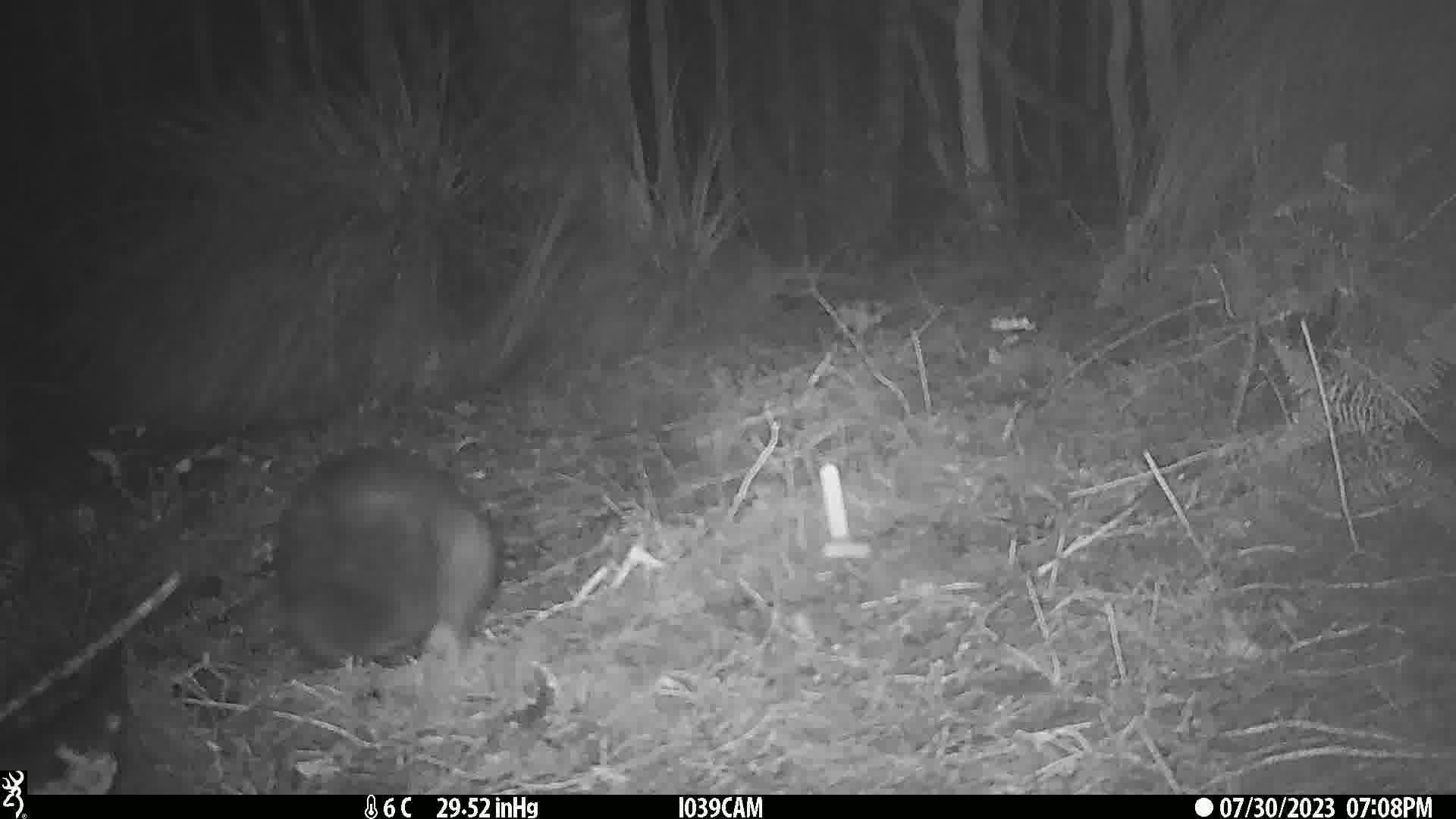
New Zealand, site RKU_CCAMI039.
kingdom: Animalia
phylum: Chordata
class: Mammalia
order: Diprotodontia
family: Phalangeridae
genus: Trichosurus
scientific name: Trichosurus vulpecula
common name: common brushtail possum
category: possum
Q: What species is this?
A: Possum (common brushtail possum) (Trichosurus vulpecula).